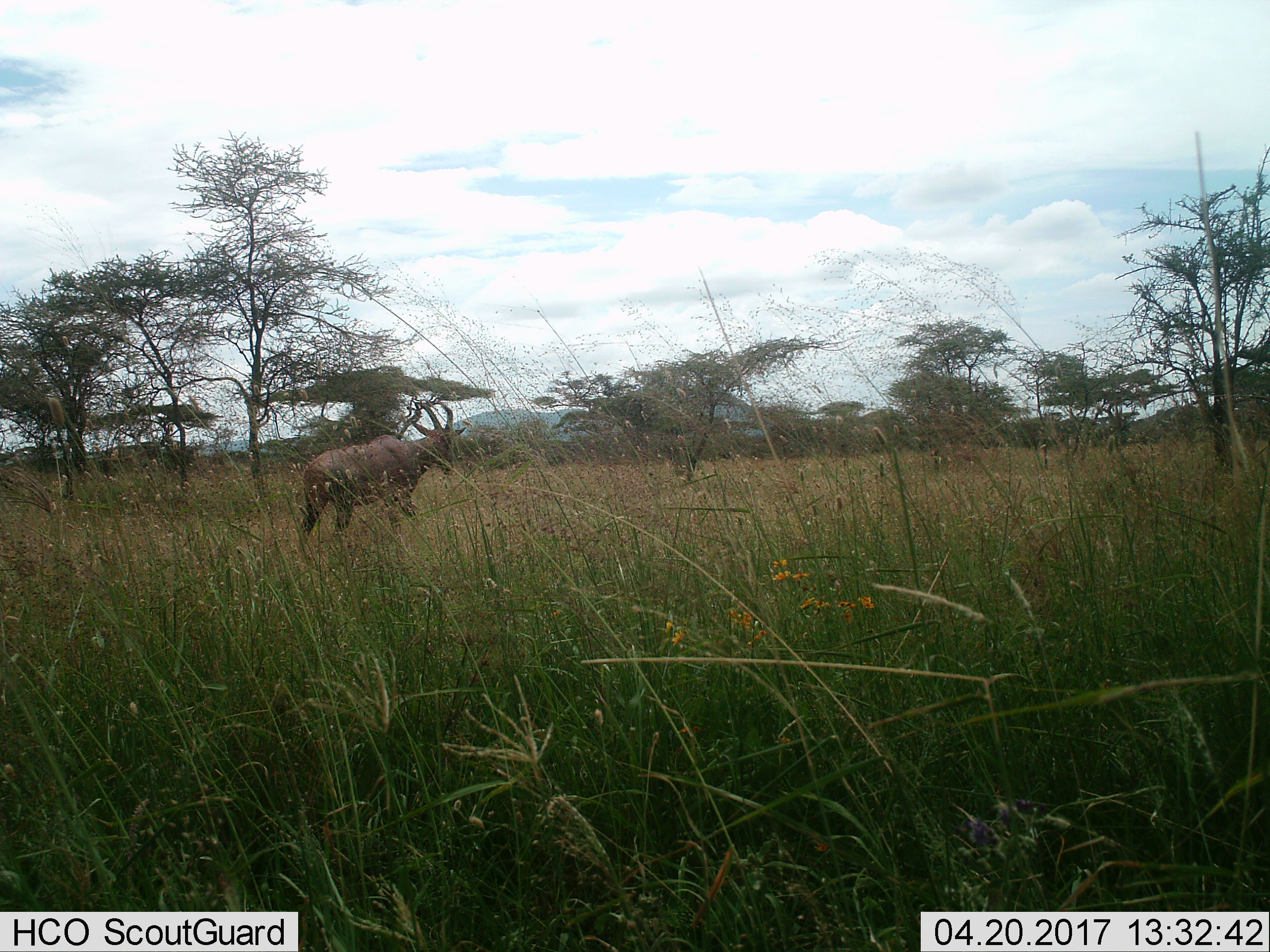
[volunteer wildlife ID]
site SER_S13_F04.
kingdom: Animalia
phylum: Chordata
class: Mammalia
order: Artiodactyla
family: Bovidae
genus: Damaliscus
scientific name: Damaliscus lunatus jimela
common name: topi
Topi (Damaliscus lunatus jimela), count 1. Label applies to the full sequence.